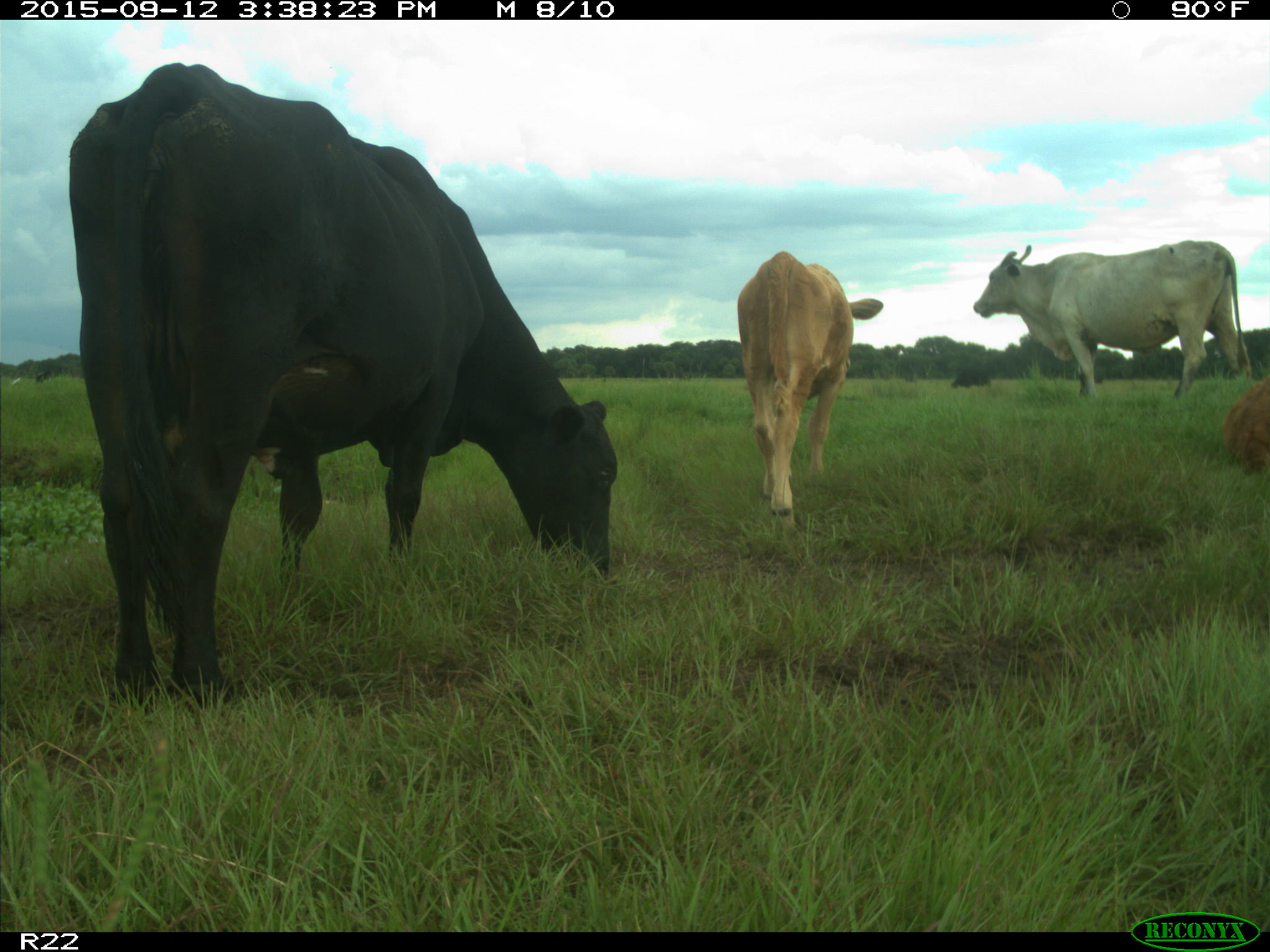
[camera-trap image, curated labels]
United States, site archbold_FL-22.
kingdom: Animalia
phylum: Chordata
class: Mammalia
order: Artiodactyla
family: Bovidae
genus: Bos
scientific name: Bos taurus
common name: domestic cow